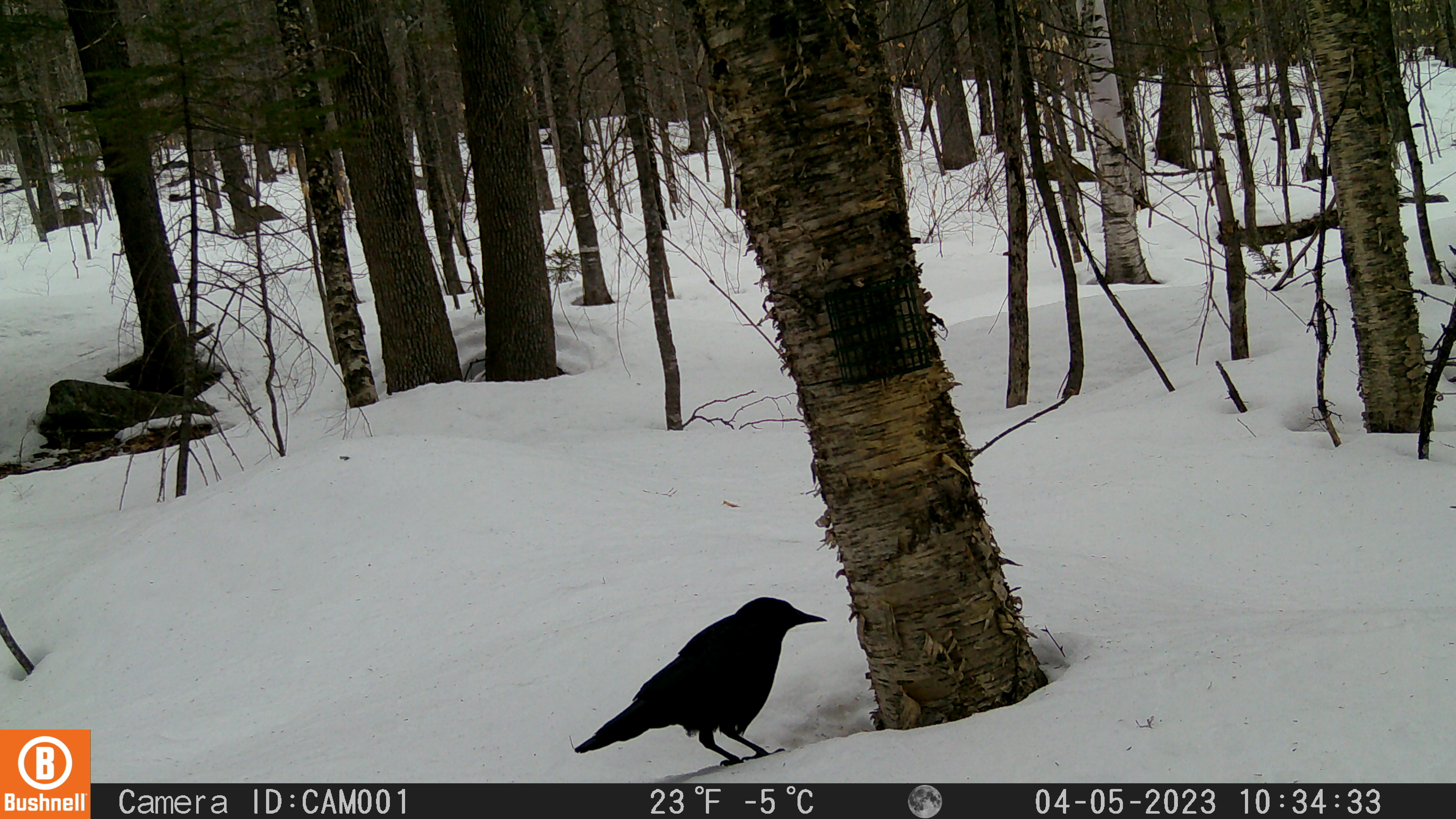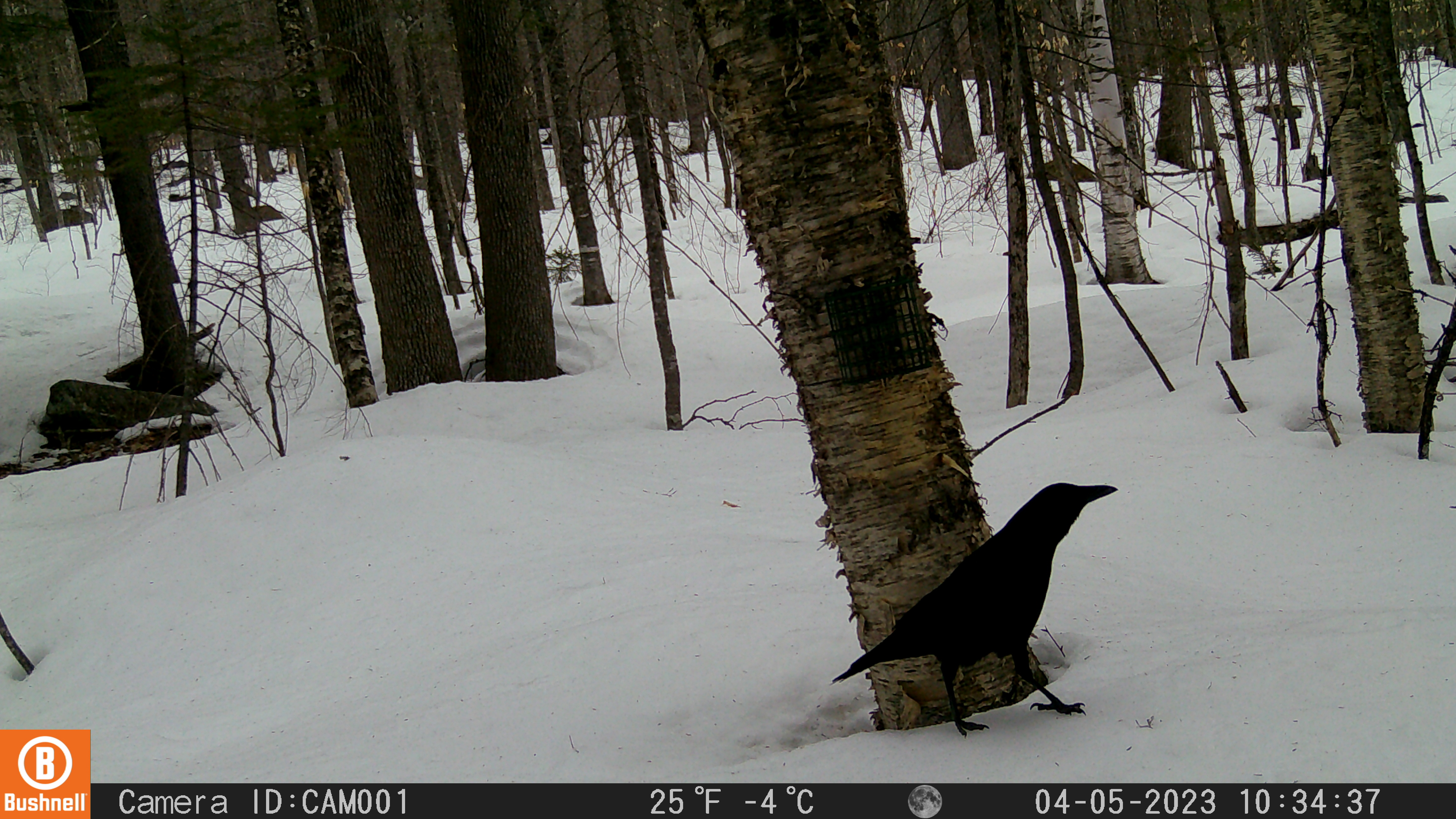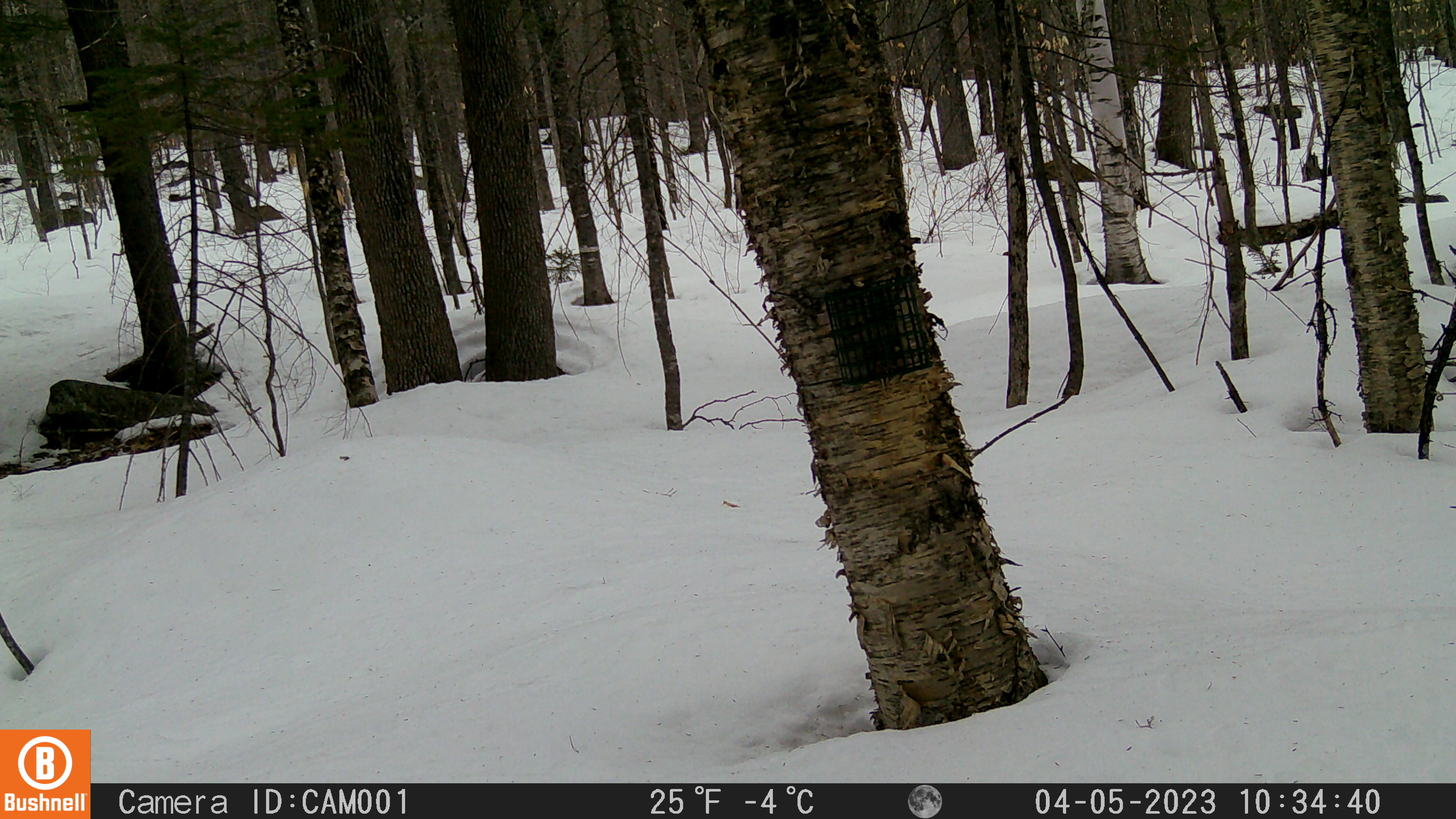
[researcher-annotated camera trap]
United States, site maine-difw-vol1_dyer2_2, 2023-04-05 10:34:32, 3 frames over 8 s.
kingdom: Animalia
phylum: Chordata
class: Aves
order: Passeriformes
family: Corvidae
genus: Corvus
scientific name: Corvus brachyrhynchos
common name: american crow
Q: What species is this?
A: American crow (Corvus brachyrhynchos).